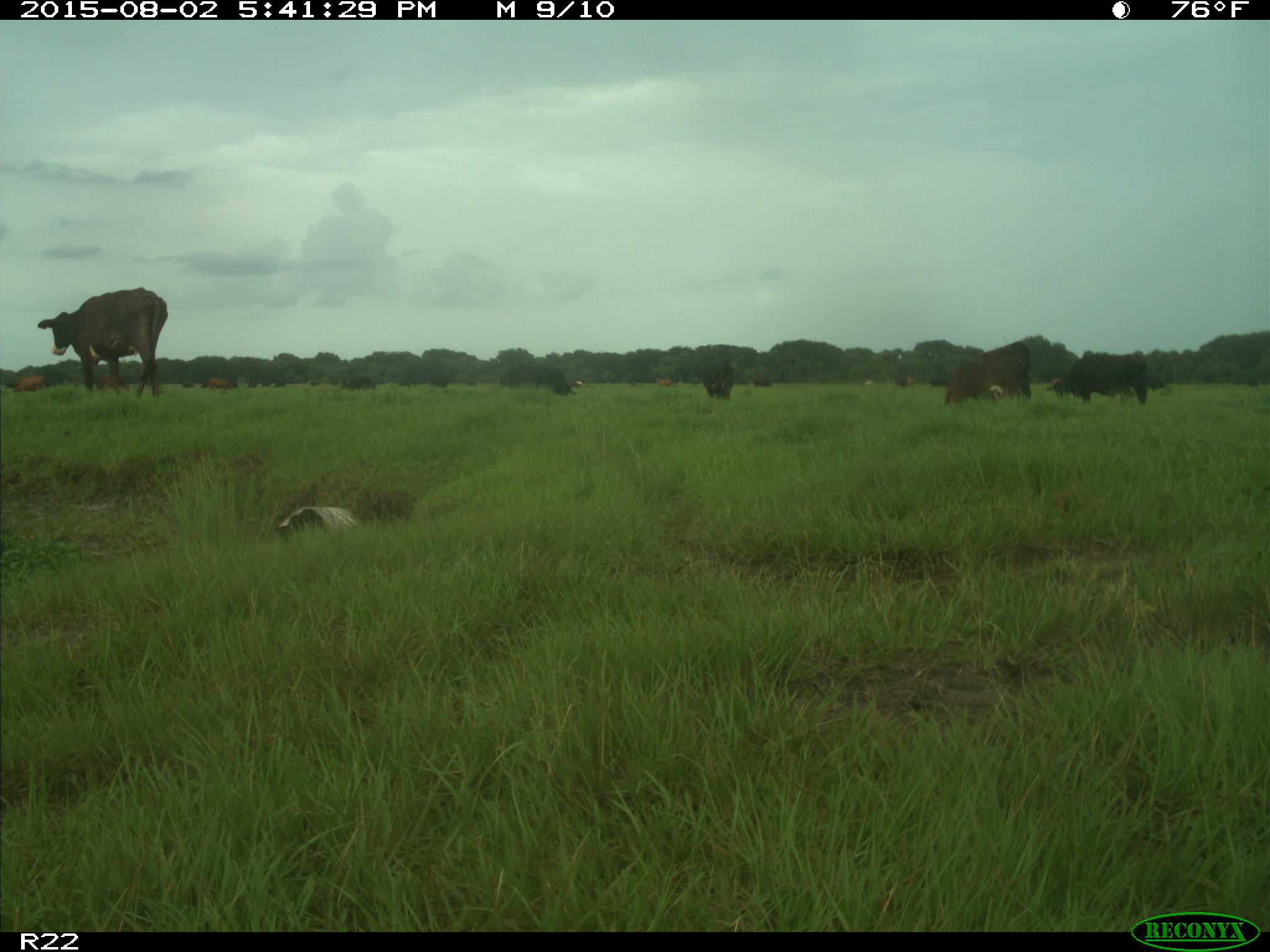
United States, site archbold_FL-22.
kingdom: Animalia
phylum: Chordata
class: Mammalia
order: Artiodactyla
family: Bovidae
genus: Bos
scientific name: Bos taurus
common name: domestic cow